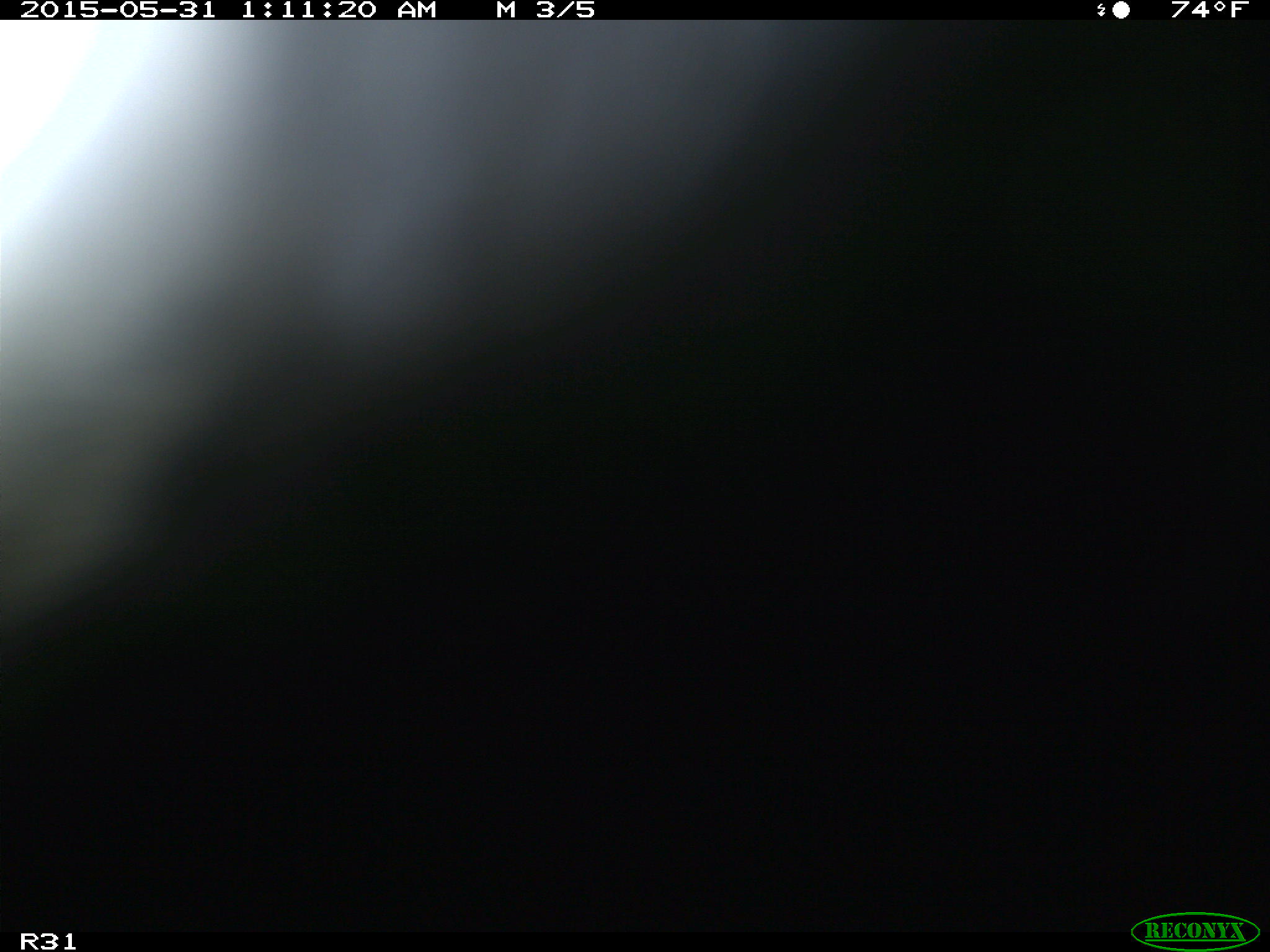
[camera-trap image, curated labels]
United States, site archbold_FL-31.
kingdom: Animalia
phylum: Chordata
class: Mammalia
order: Artiodactyla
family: Bovidae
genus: Bos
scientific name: Bos taurus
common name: domestic cow